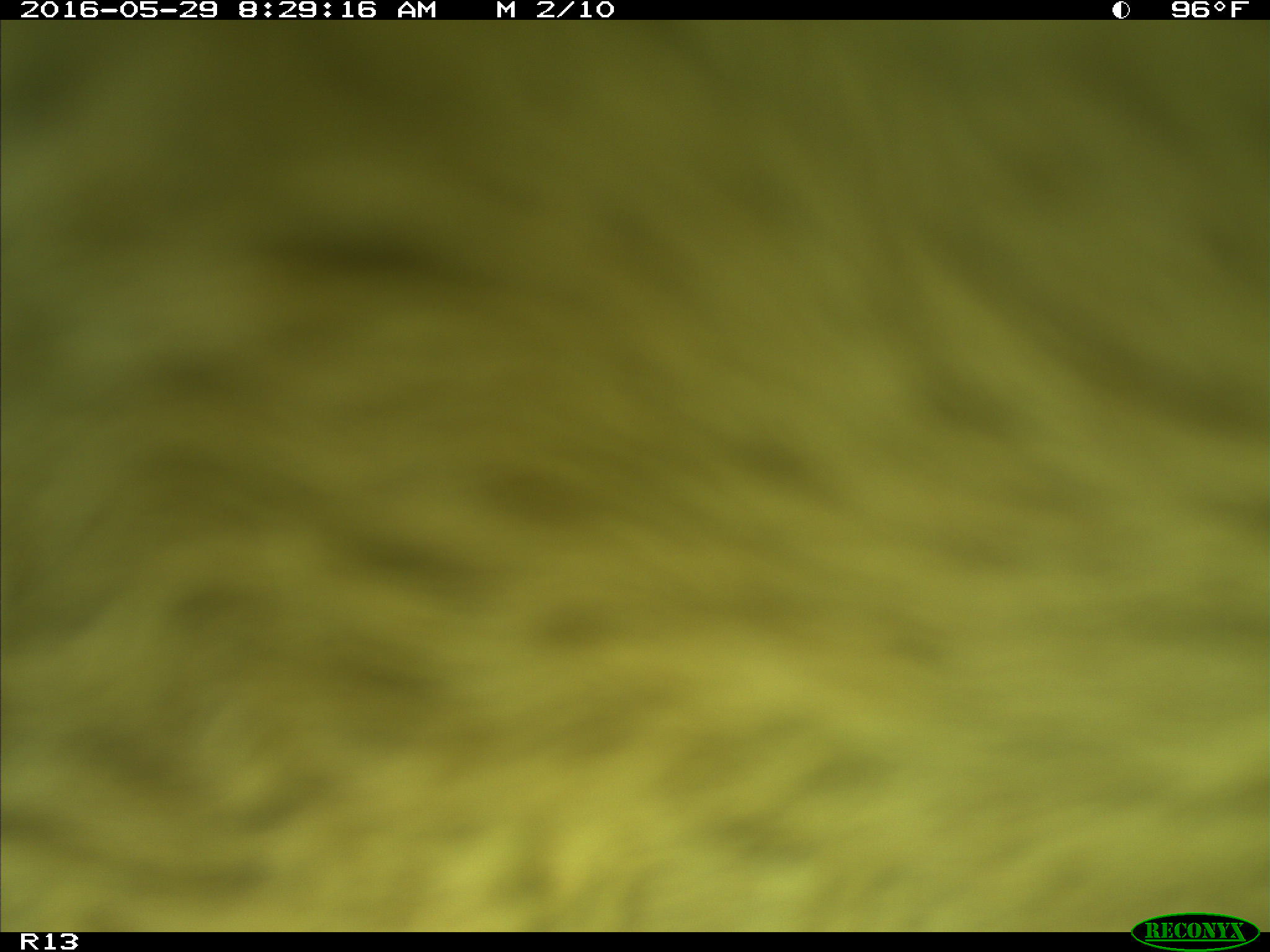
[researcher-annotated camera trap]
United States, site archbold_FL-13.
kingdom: Animalia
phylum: Chordata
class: Mammalia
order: Artiodactyla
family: Bovidae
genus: Bos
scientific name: Bos taurus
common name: domestic cow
Bos taurus (domestic cow).